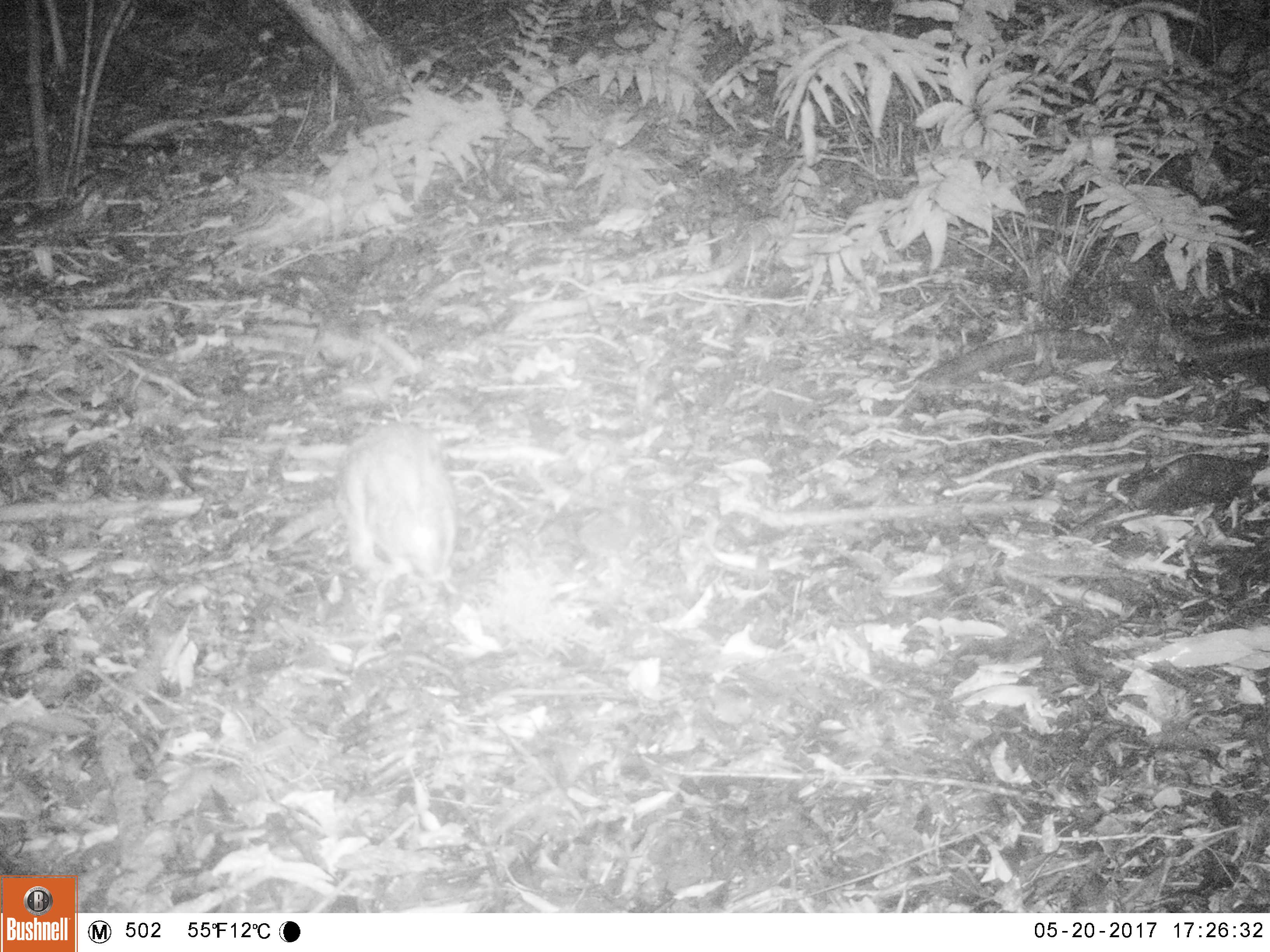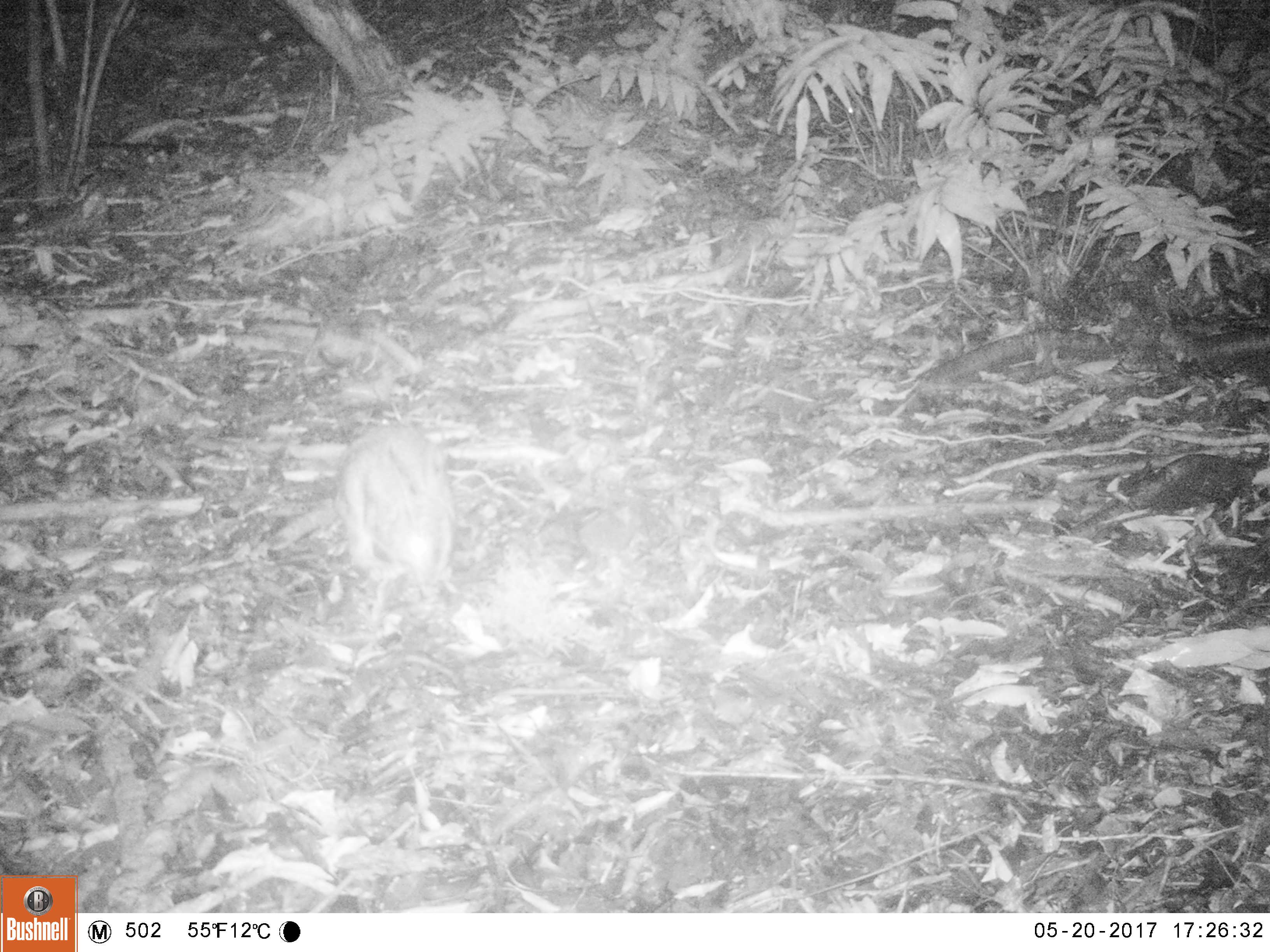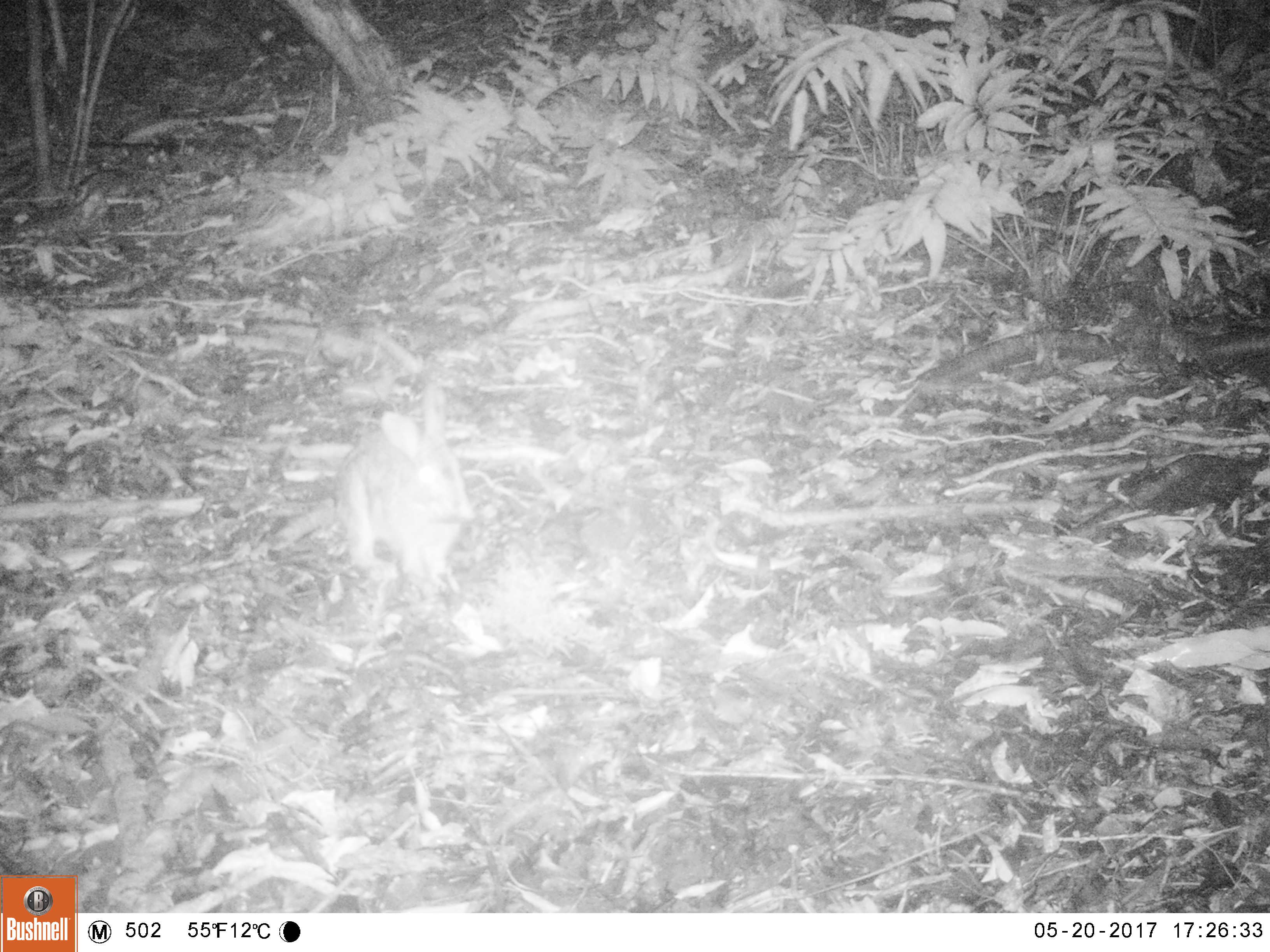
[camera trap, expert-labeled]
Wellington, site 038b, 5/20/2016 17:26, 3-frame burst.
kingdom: Animalia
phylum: Chordata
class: Mammalia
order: Lagomorpha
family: Leporidae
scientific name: Leporidae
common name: rabbit